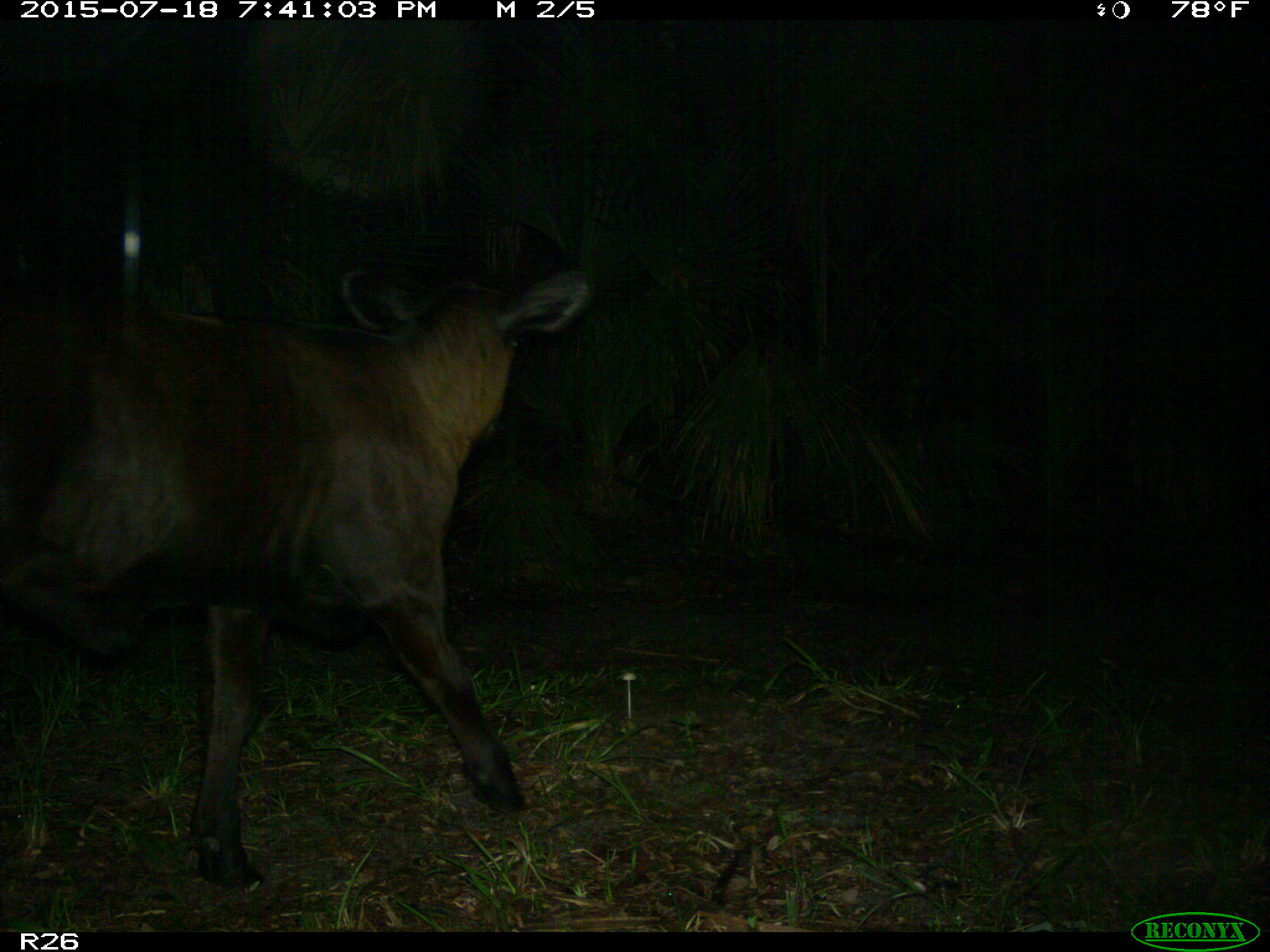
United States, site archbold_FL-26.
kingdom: Animalia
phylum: Chordata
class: Mammalia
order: Artiodactyla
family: Bovidae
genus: Bos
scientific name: Bos taurus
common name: domestic cow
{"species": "Bos taurus (domestic cow)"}